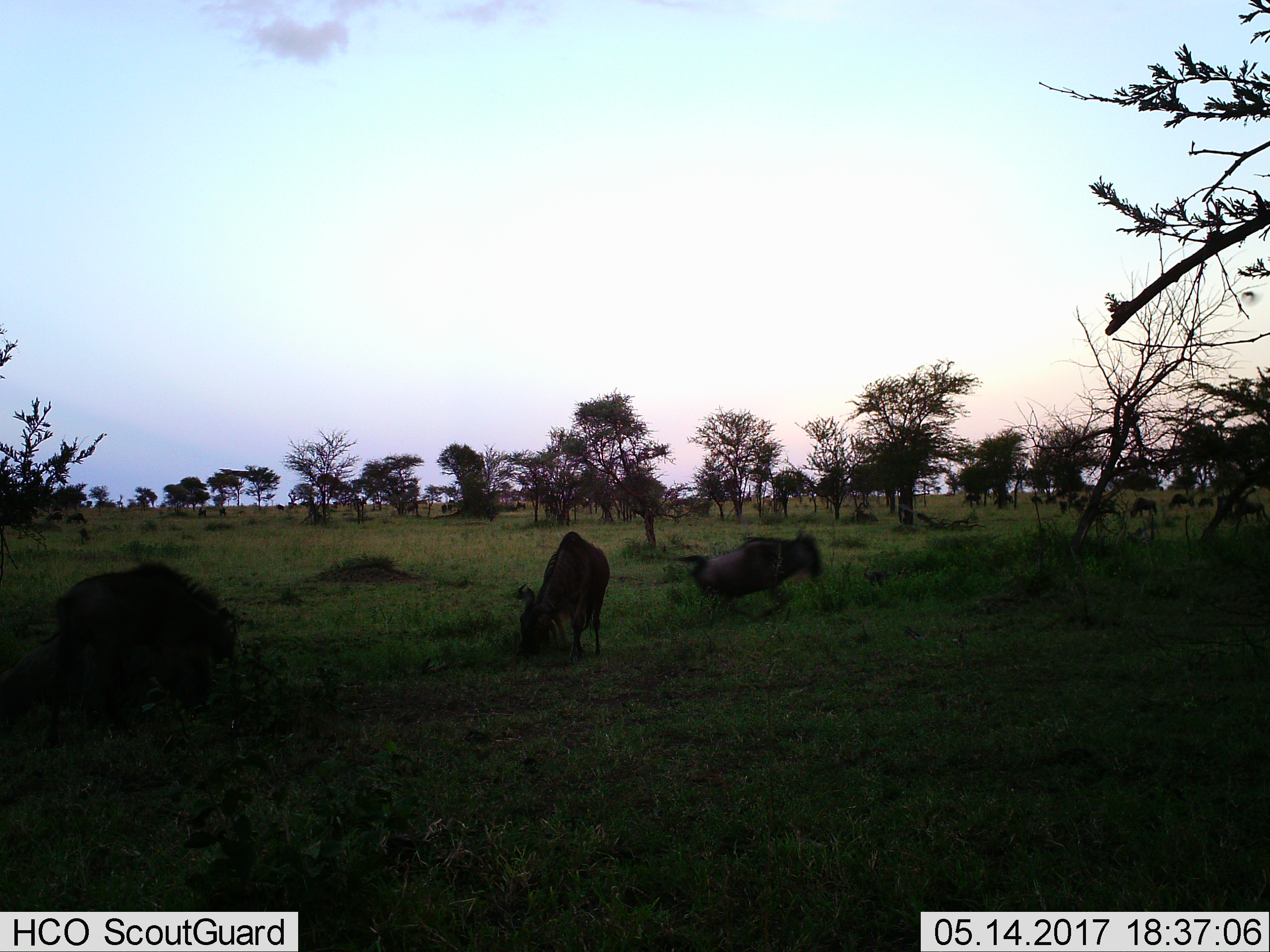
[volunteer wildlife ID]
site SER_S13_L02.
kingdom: Animalia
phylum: Chordata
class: Mammalia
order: Artiodactyla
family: Bovidae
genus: Connochaetes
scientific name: Connochaetes taurinus taurinus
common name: blue wildebeest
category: wildebeestblue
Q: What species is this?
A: Wildebeestblue (blue wildebeest) (Connochaetes taurinus taurinus).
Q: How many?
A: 11-50.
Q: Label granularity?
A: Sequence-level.